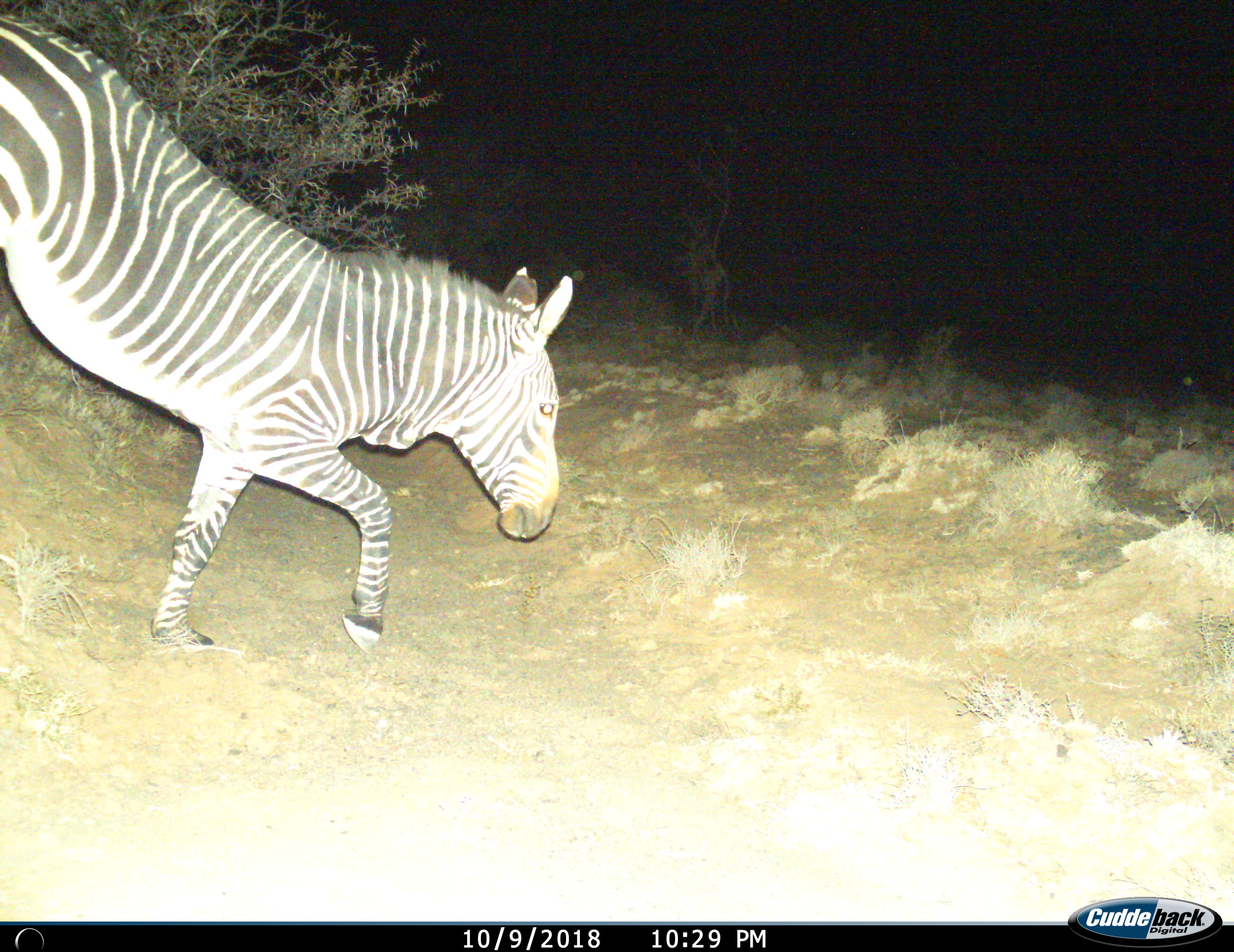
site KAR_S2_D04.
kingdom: Animalia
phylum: Chordata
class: Mammalia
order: Perissodactyla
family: Equidae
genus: Equus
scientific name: Equus zebra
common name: mountain zebra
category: zebramountain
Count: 1.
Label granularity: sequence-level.